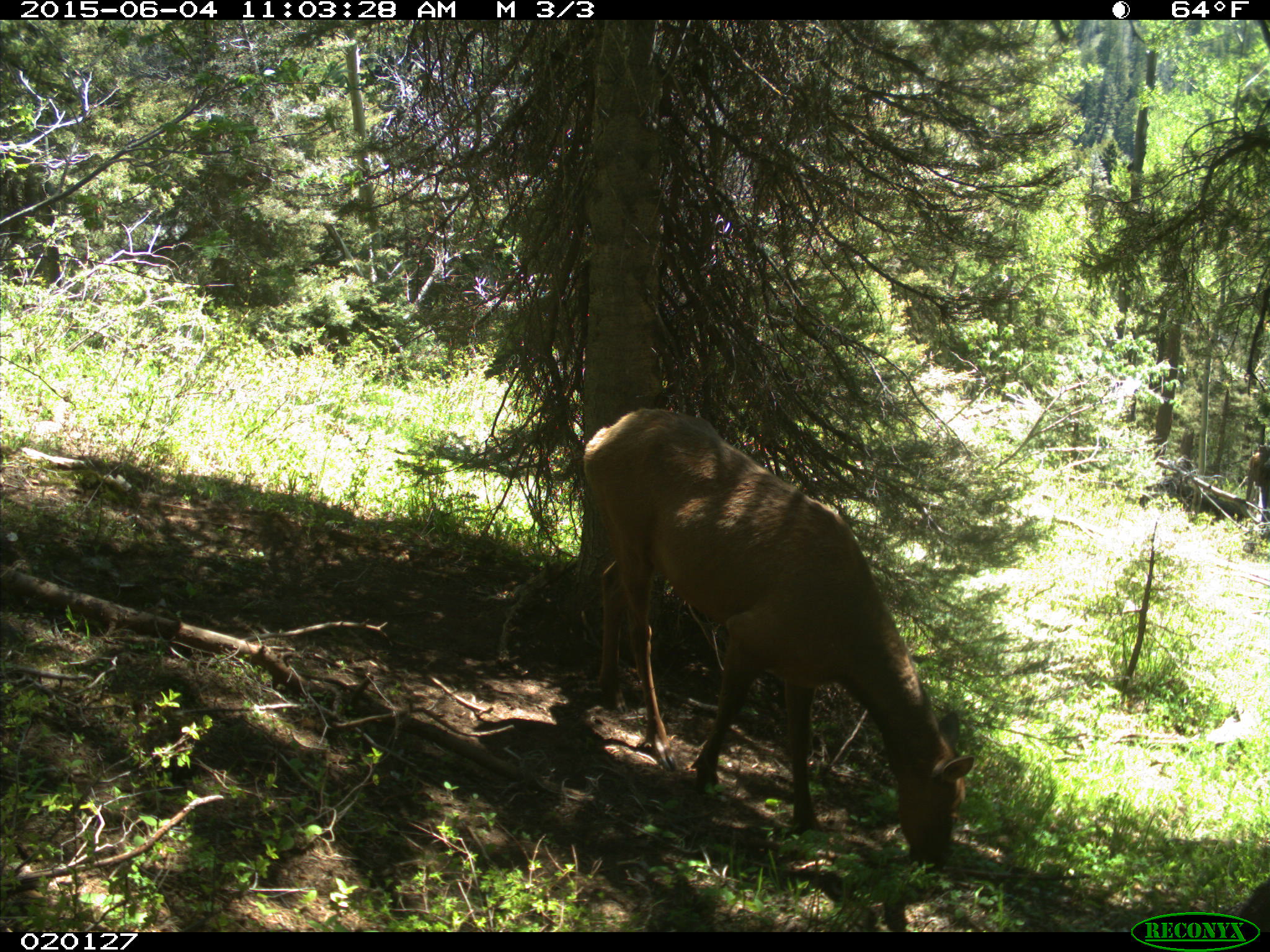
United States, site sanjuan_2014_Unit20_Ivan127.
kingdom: Animalia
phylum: Chordata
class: Mammalia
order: Artiodactyla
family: Cervidae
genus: Cervus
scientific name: Cervus elaphus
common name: red deer